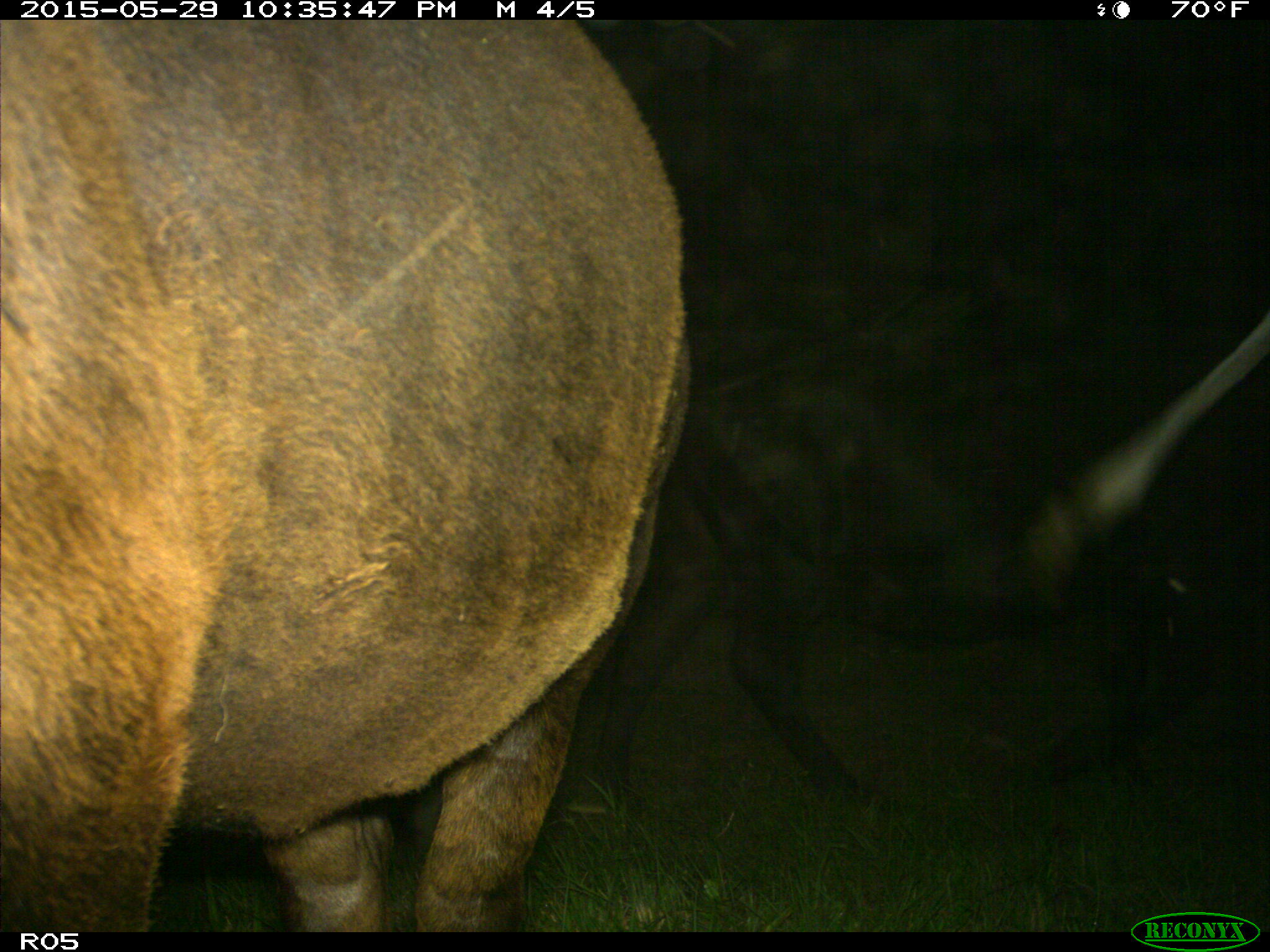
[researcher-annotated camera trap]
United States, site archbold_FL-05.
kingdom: Animalia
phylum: Chordata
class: Mammalia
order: Artiodactyla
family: Bovidae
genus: Bos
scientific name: Bos taurus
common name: domestic cow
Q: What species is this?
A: Bos taurus (domestic cow).